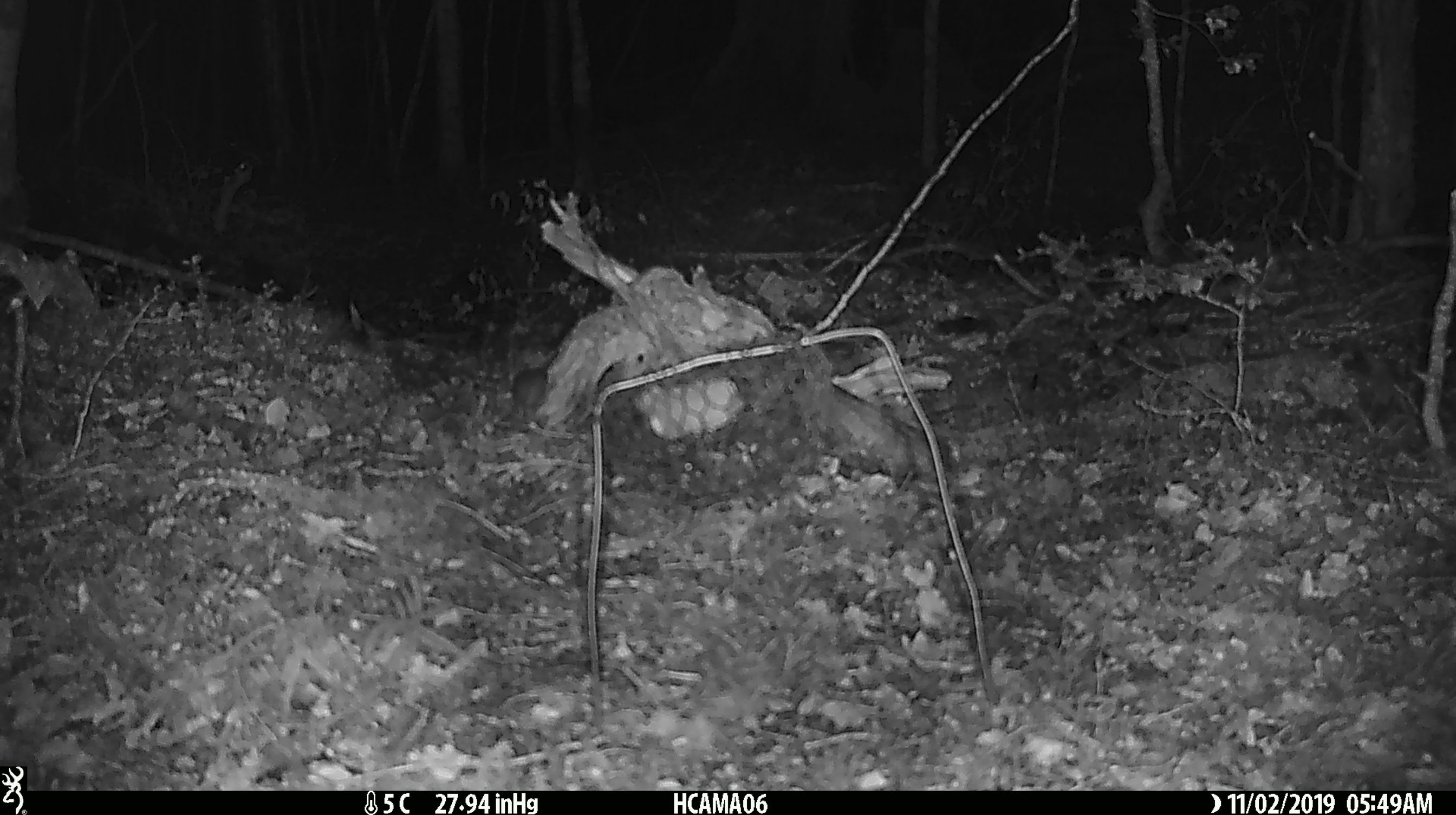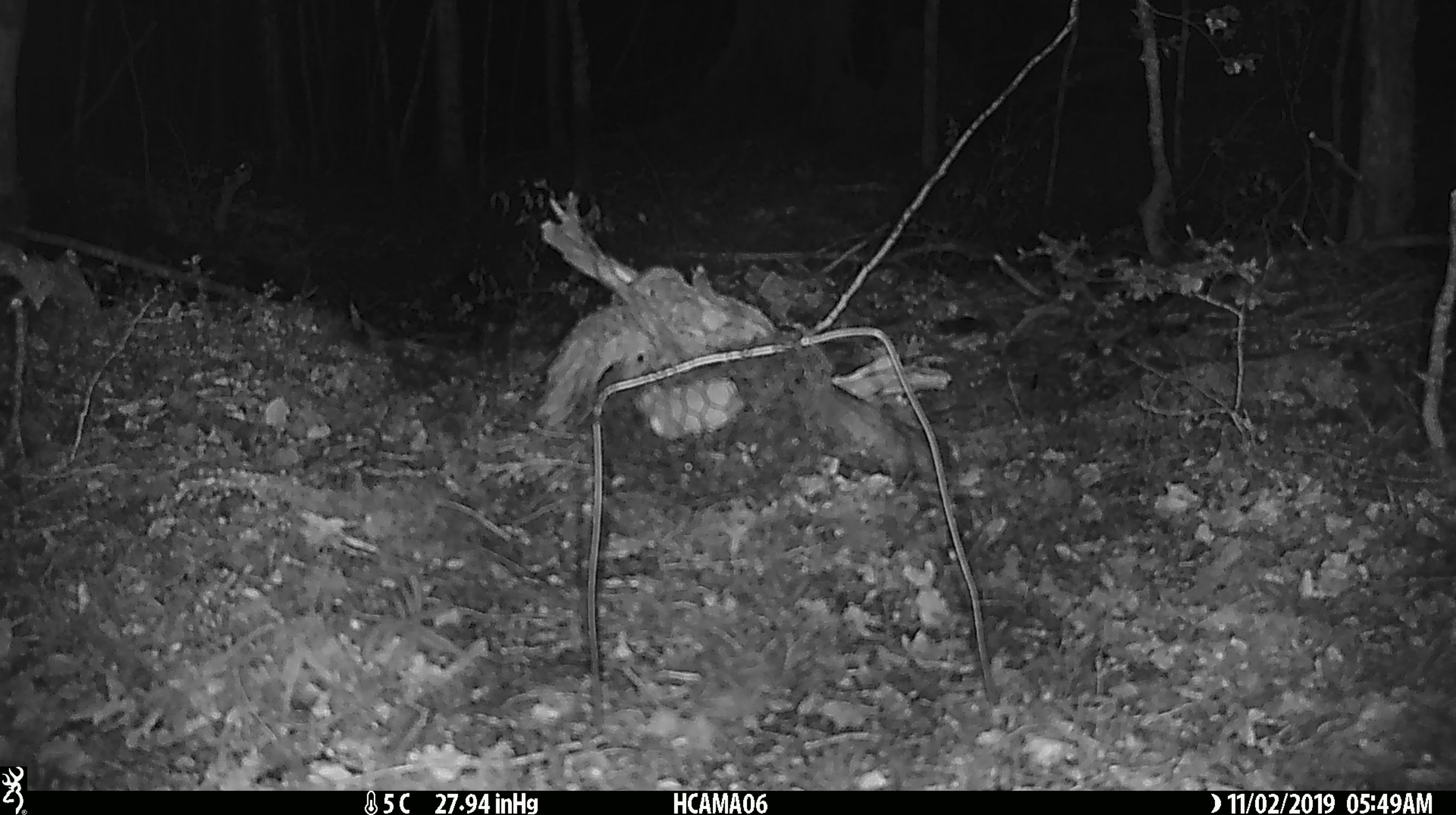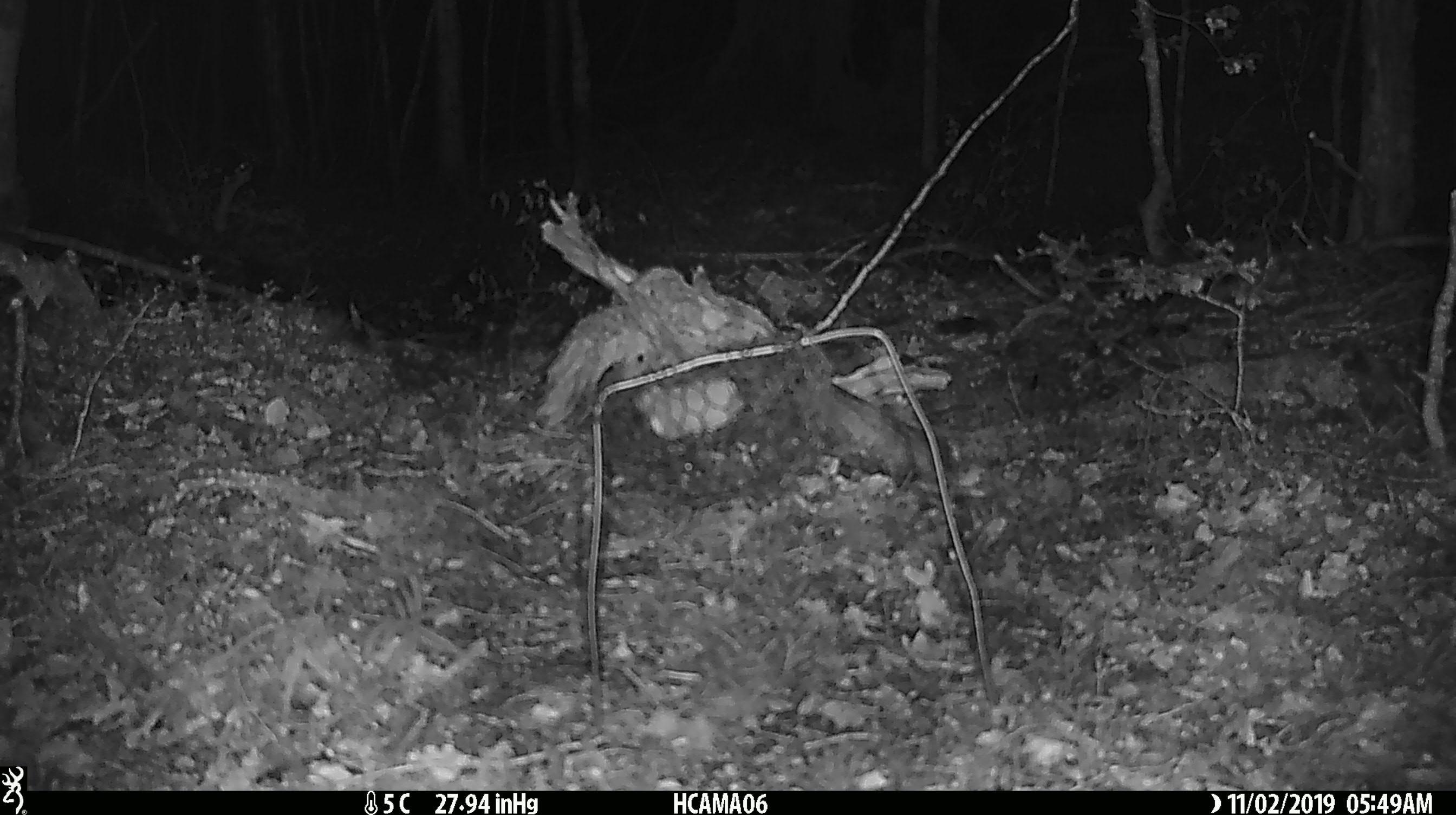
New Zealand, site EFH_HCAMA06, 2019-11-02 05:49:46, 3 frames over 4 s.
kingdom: Animalia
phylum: Chordata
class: Mammalia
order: Rodentia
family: Muridae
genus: Mus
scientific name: Mus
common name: mouse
Mouse (Mus).